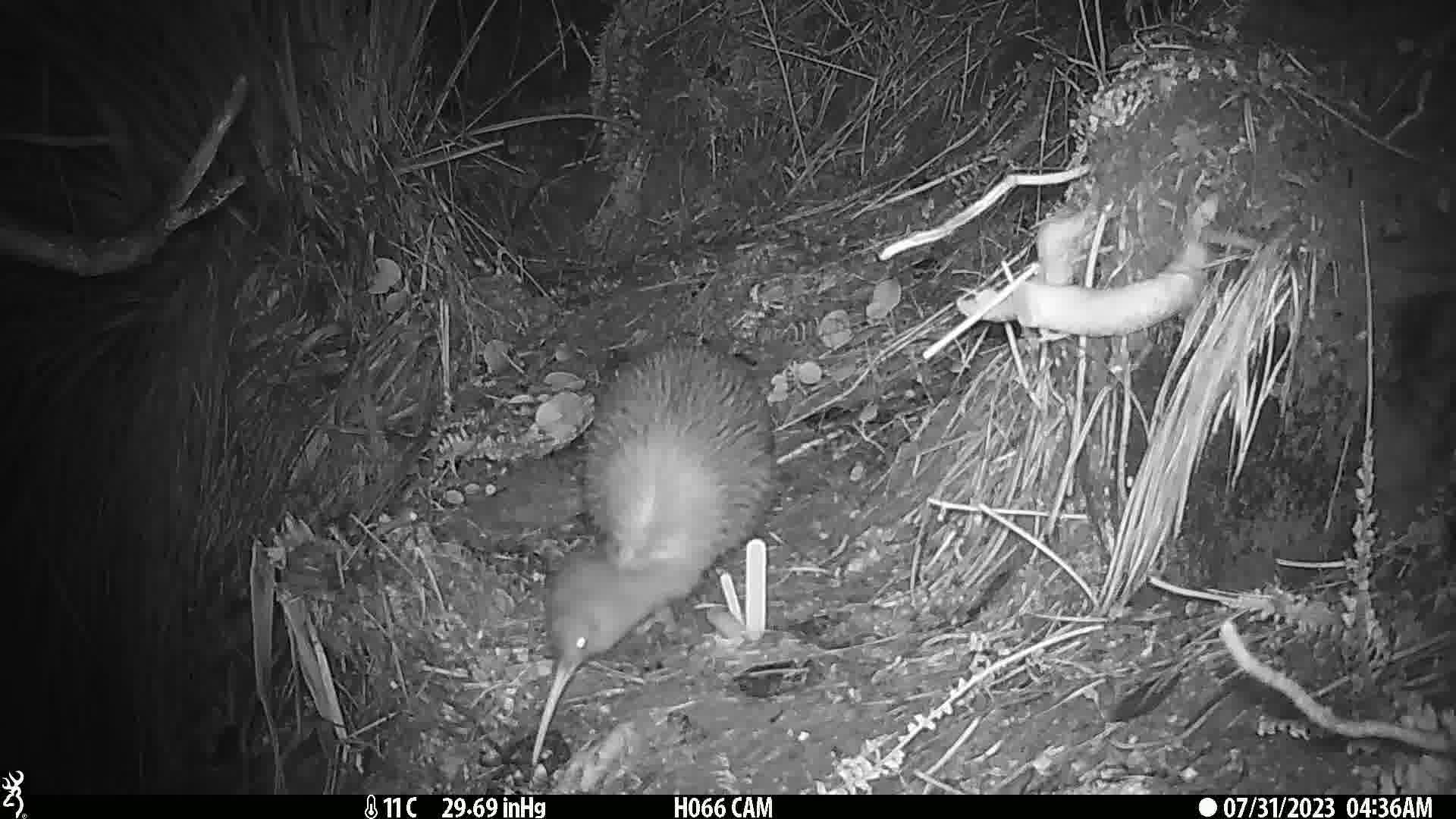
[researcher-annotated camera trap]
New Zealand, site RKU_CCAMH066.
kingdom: Animalia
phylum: Chordata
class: Aves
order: Apterygiformes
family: Apterygidae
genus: Apteryx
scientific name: Apteryx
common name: kiwi